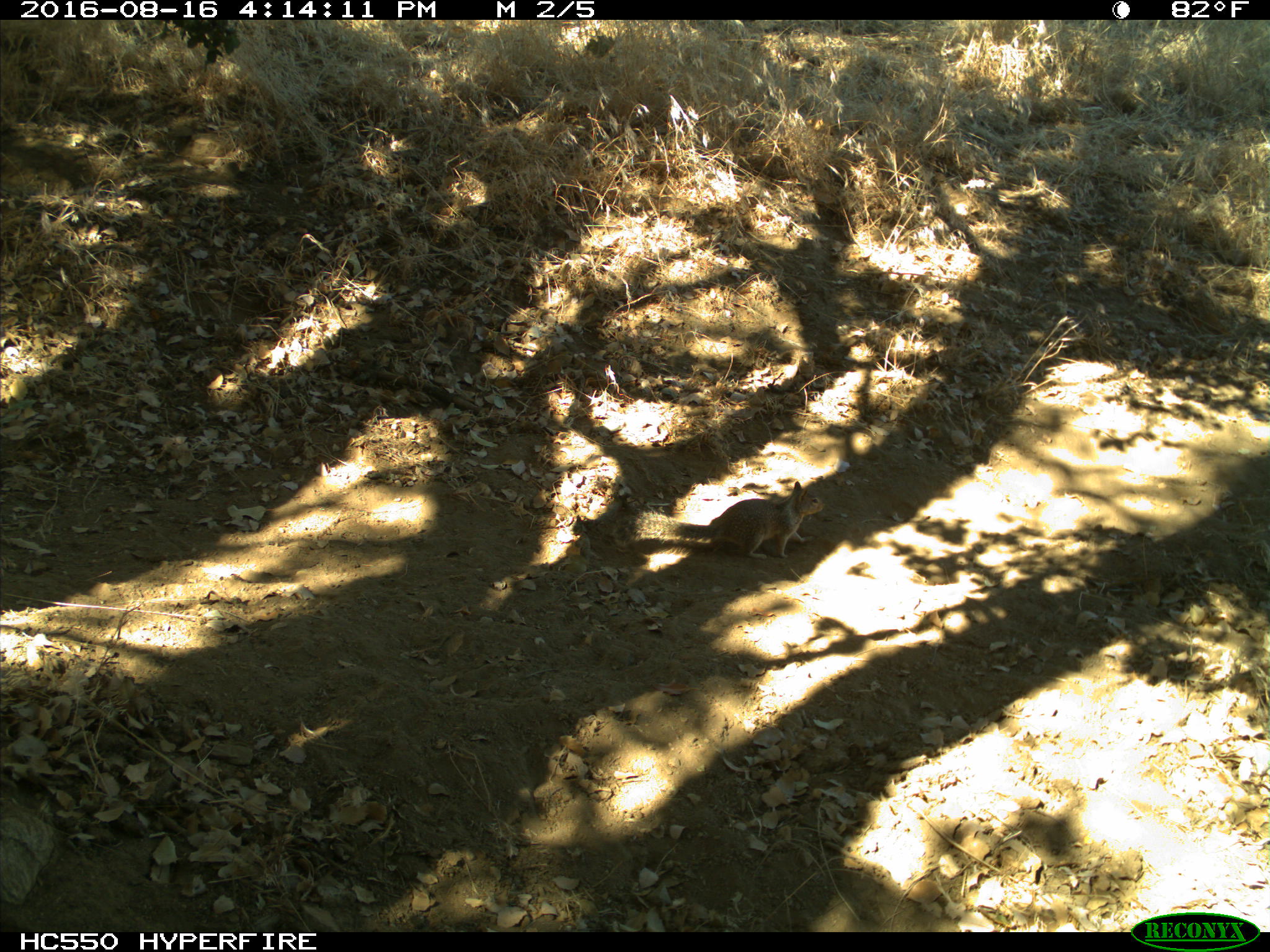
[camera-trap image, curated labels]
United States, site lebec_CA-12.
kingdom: Animalia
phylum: Chordata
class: Mammalia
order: Rodentia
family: Sciuridae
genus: Otospermophilus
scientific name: Otospermophilus beecheyi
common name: california ground squirrel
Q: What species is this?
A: Otospermophilus beecheyi (california ground squirrel).